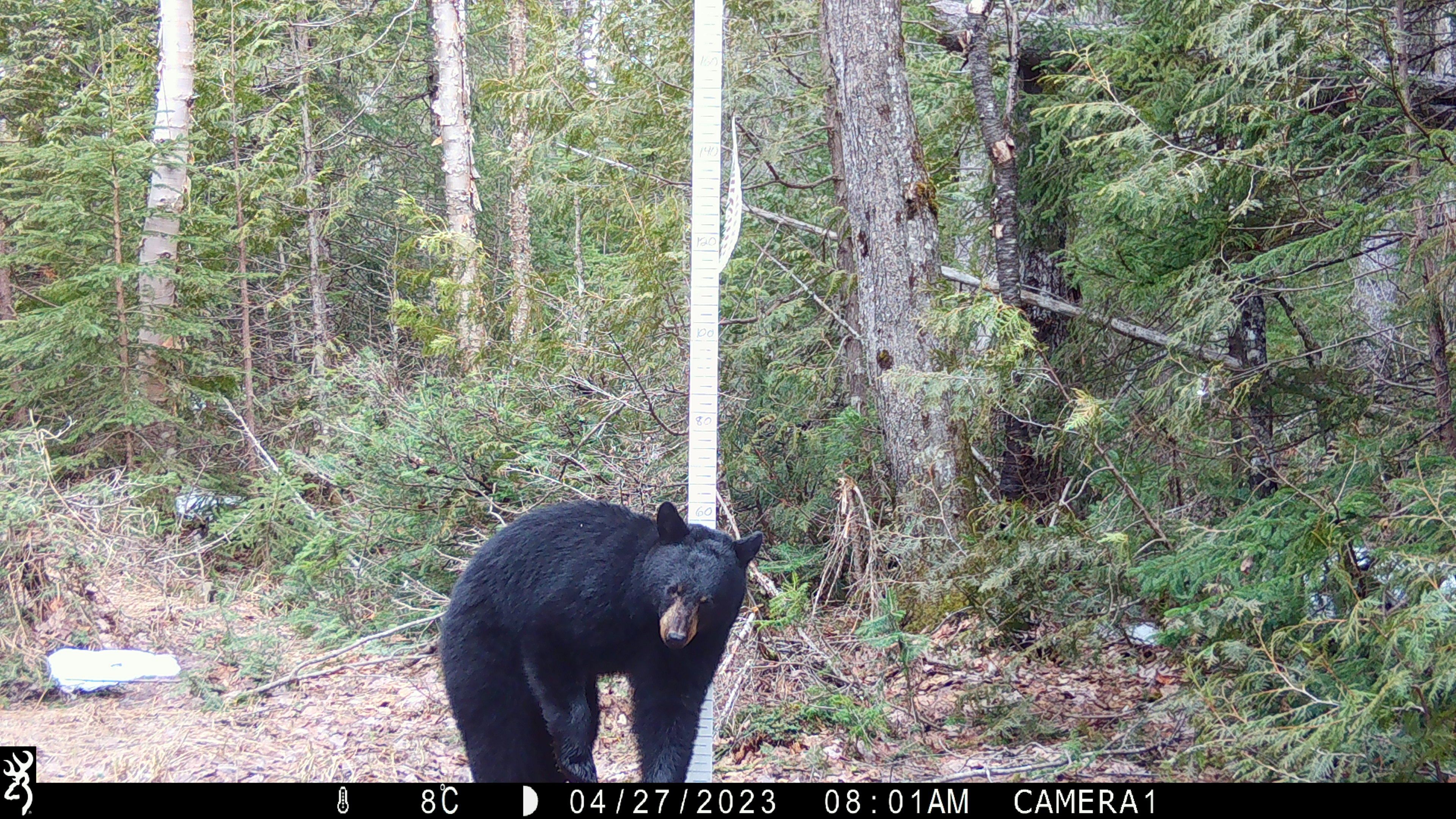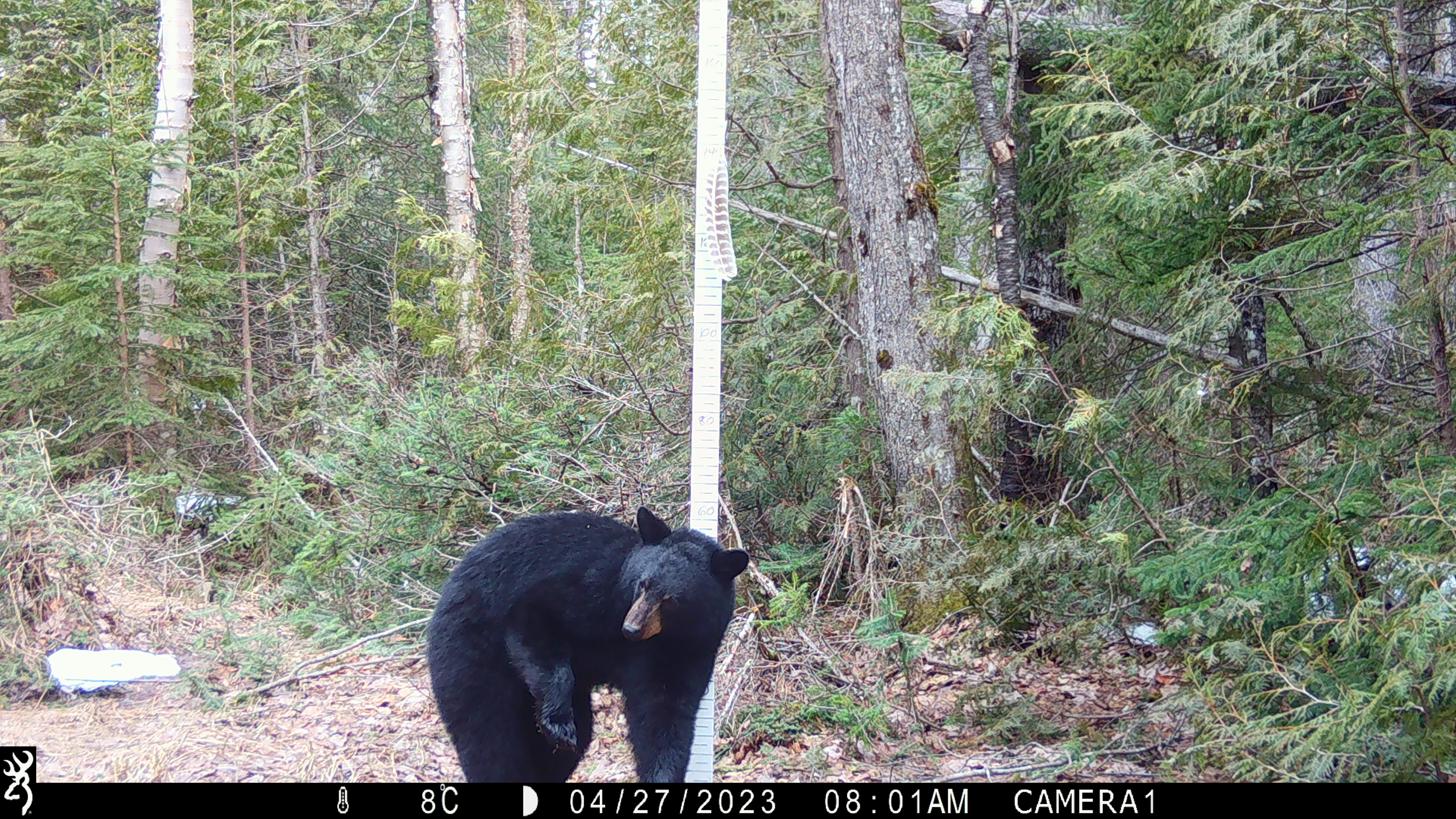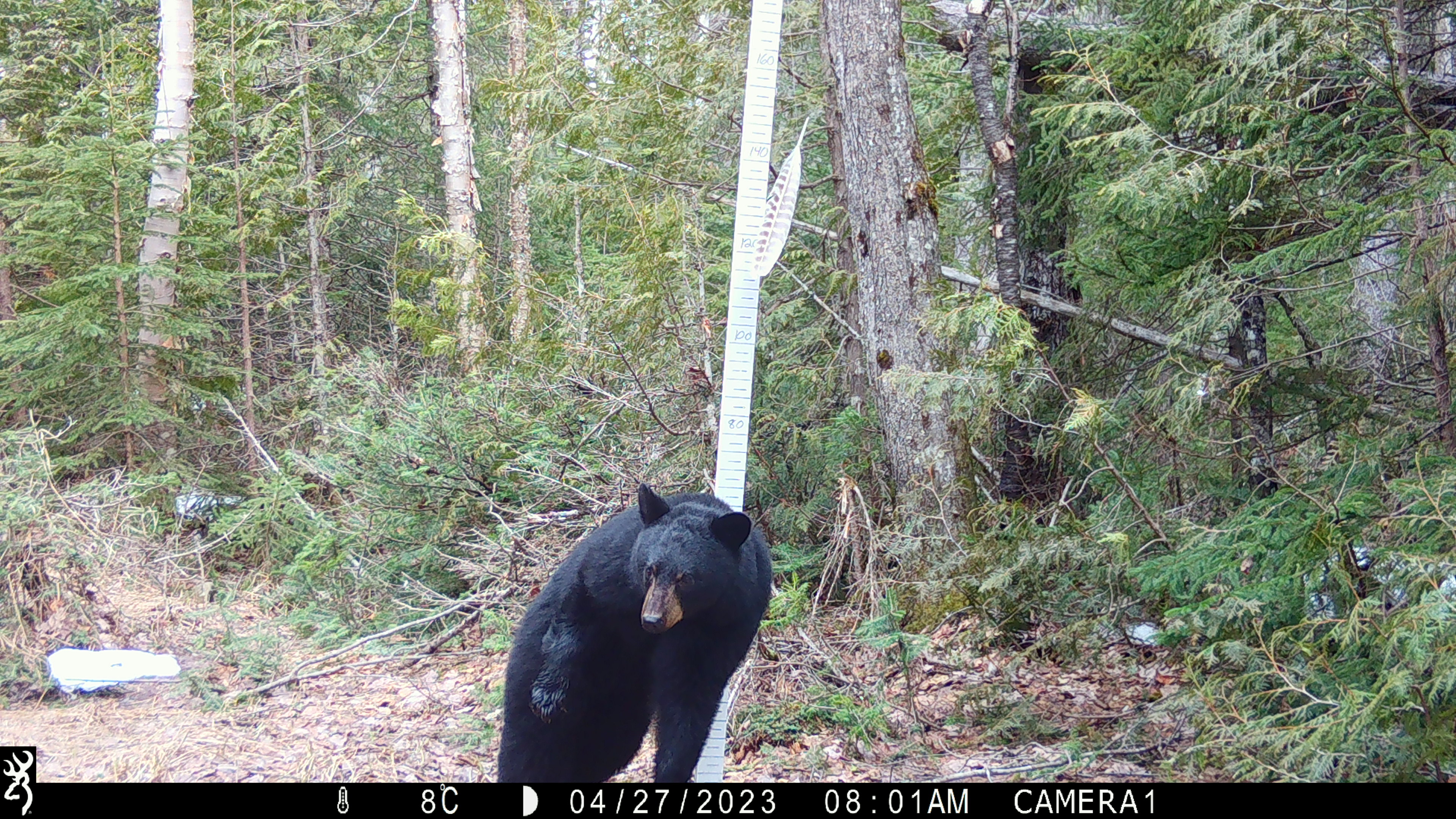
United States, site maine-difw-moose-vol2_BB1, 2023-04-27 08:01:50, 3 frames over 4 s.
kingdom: Animalia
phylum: Chordata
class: Mammalia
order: Carnivora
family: Ursidae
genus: Ursus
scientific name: Ursus americanus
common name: black bear